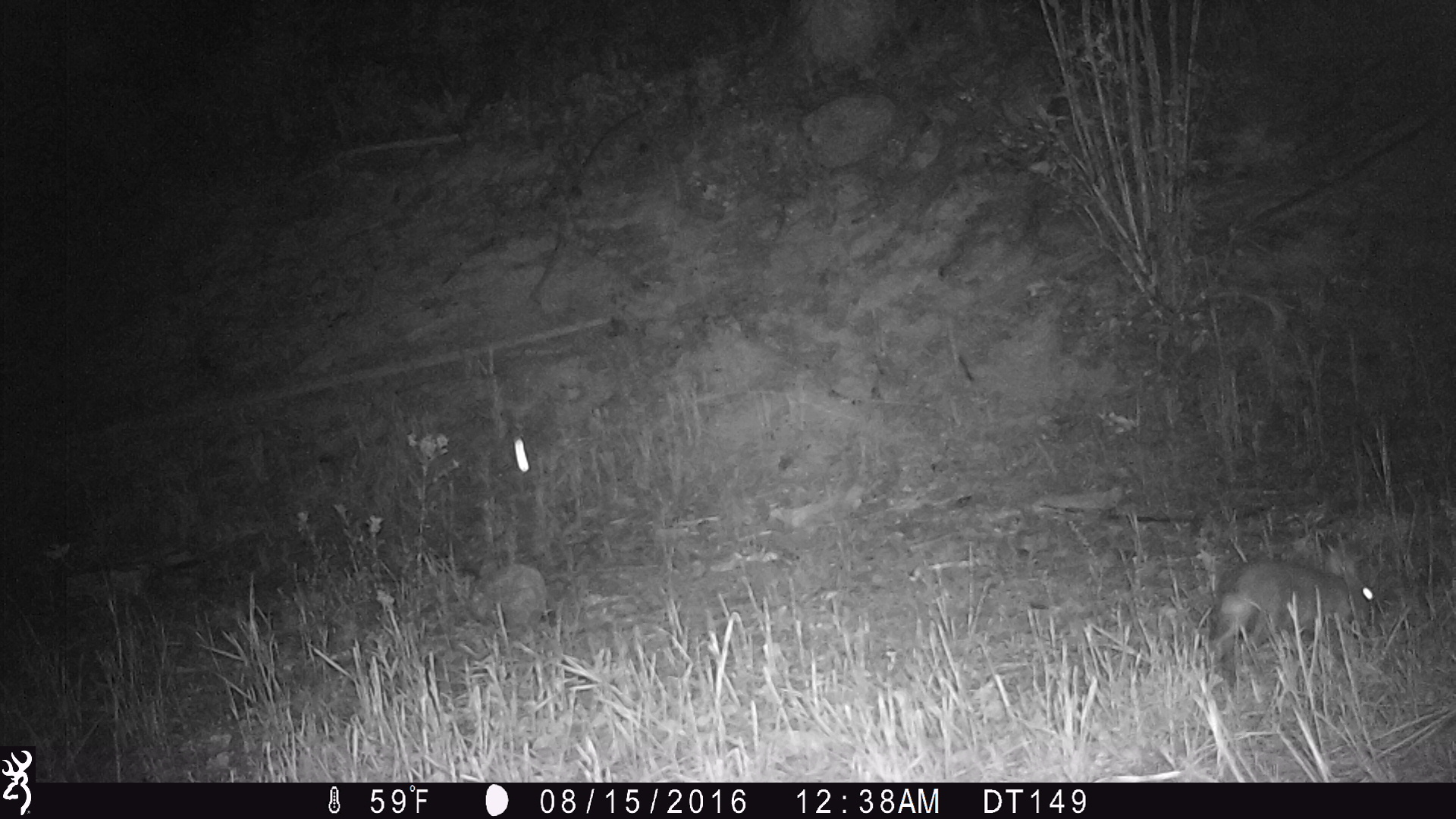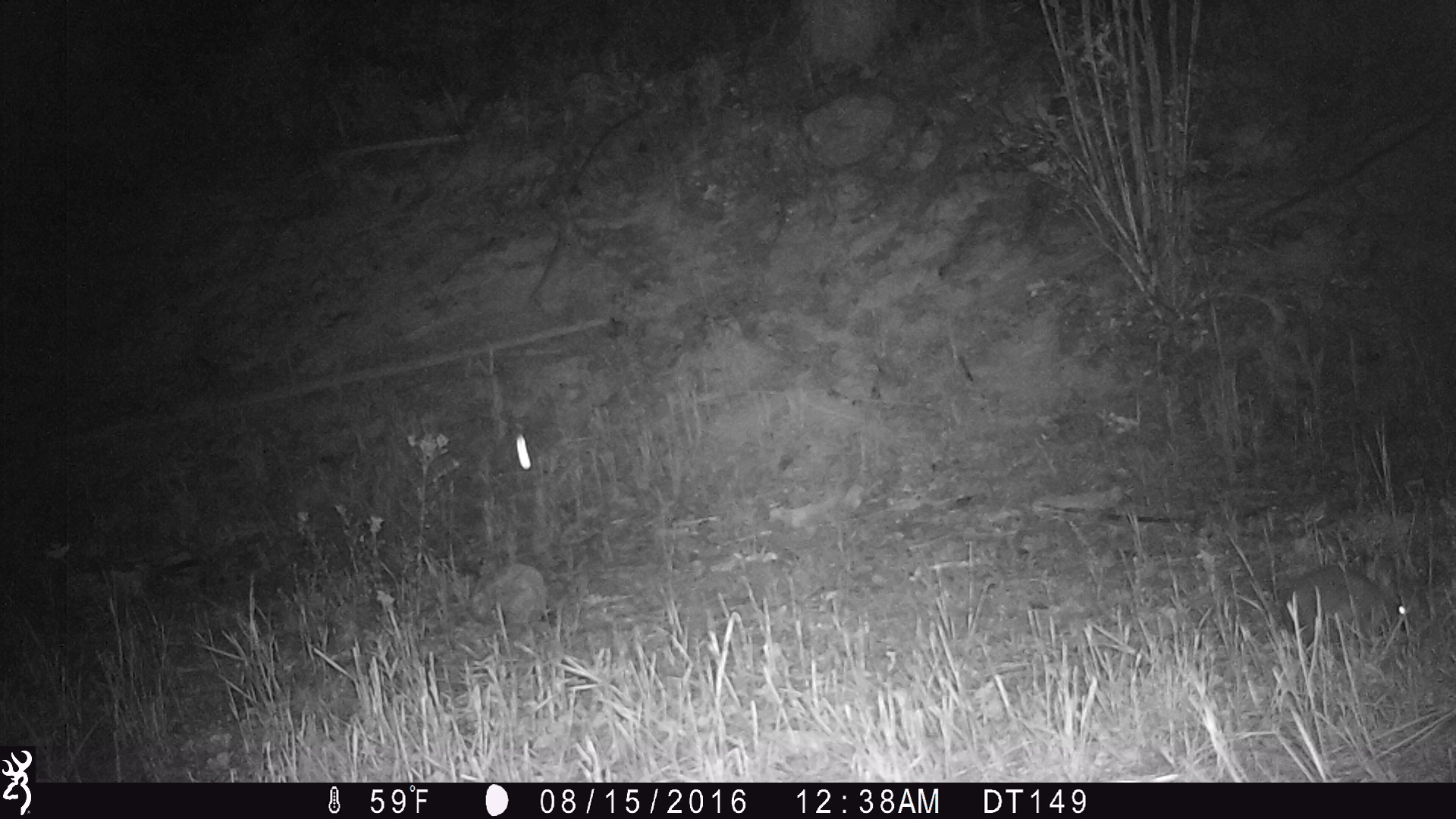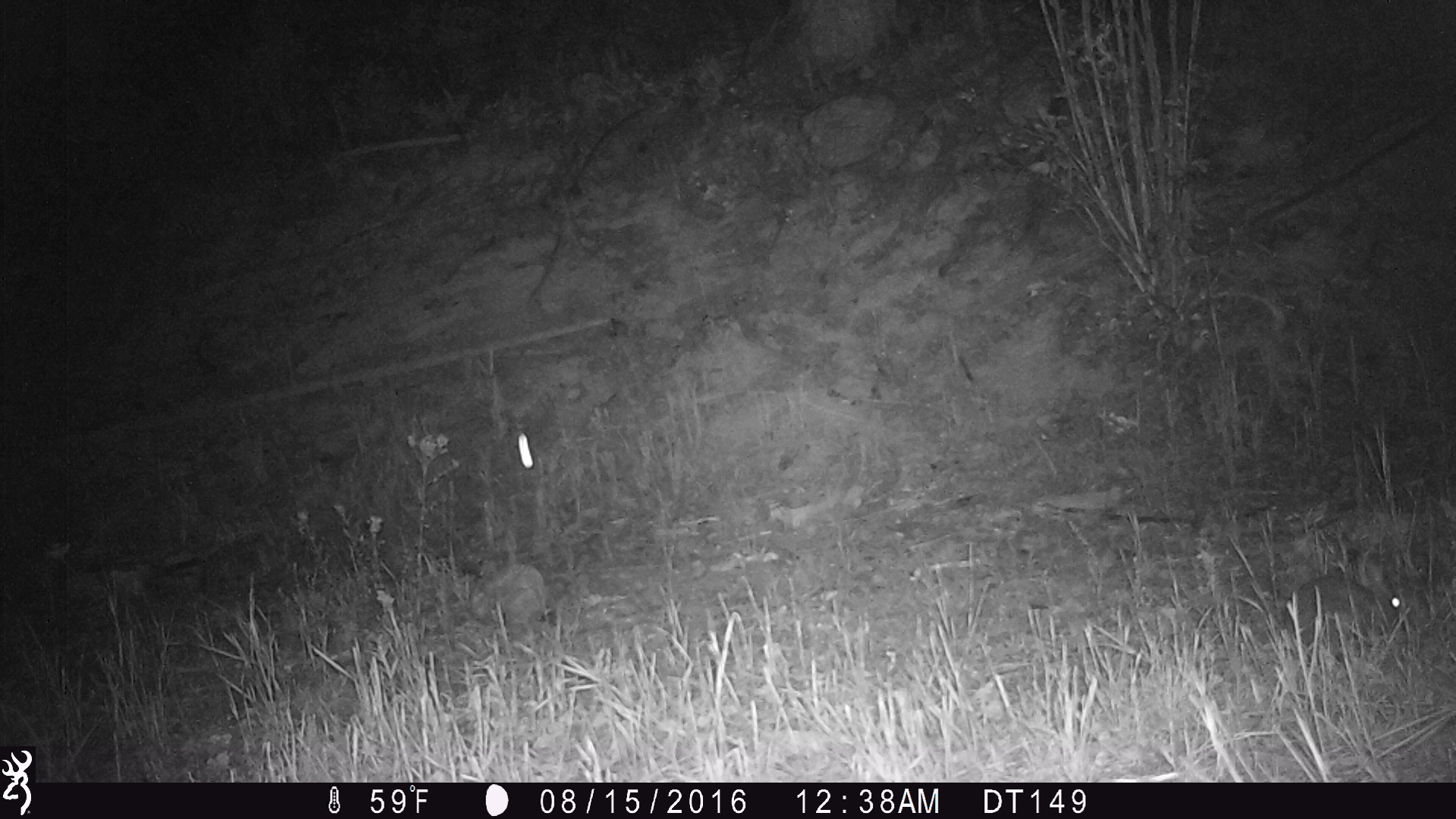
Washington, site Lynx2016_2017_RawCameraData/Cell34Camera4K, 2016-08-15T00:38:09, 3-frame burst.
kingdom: Animalia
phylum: Chordata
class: Mammalia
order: Lagomorpha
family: Leporidae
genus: Lepus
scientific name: Lepus americanus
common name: snowshoe hare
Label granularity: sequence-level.